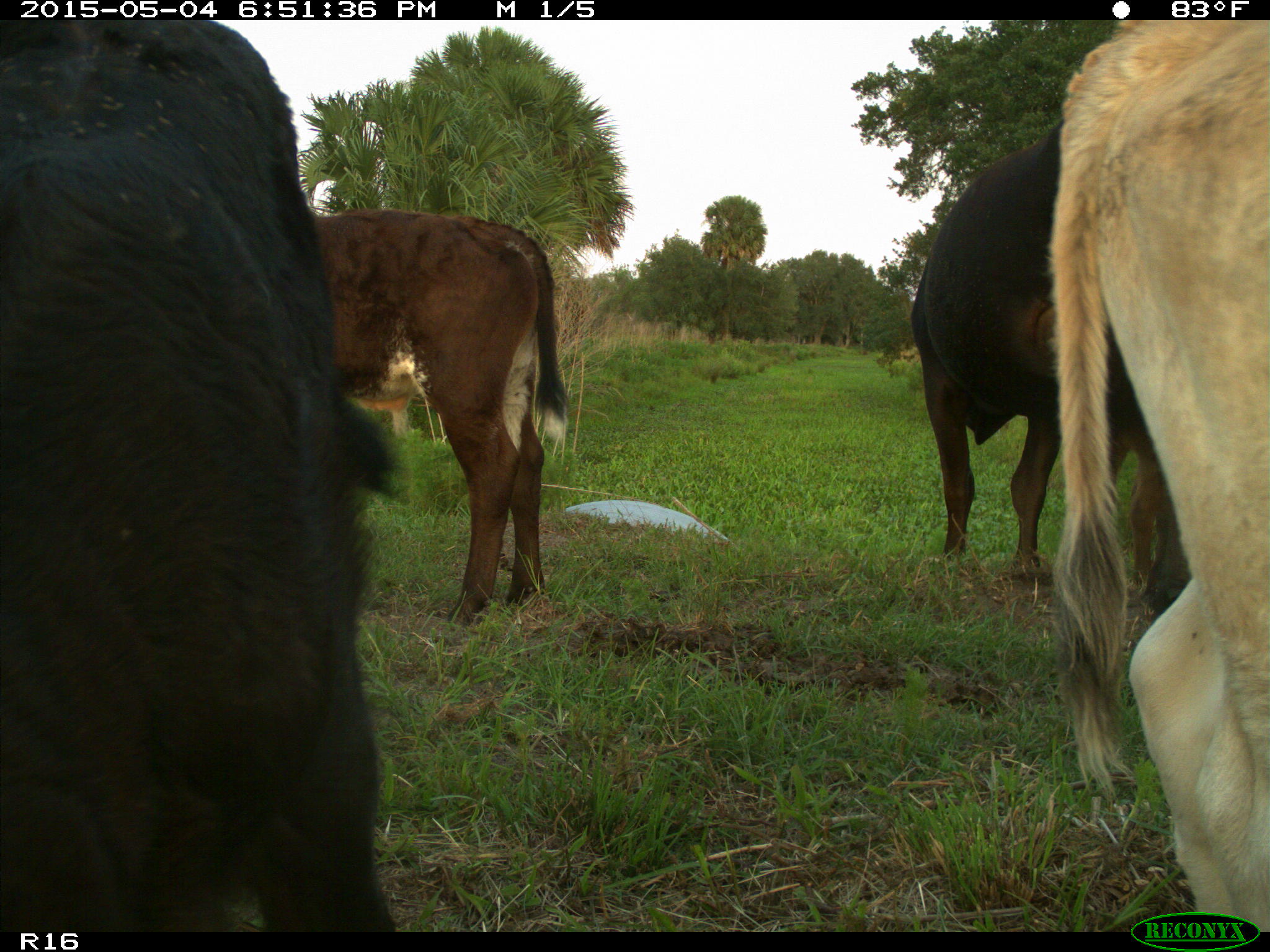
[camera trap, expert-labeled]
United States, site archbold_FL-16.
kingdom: Animalia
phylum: Chordata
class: Mammalia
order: Artiodactyla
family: Bovidae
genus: Bos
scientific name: Bos taurus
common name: domestic cow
Bos taurus (domestic cow).